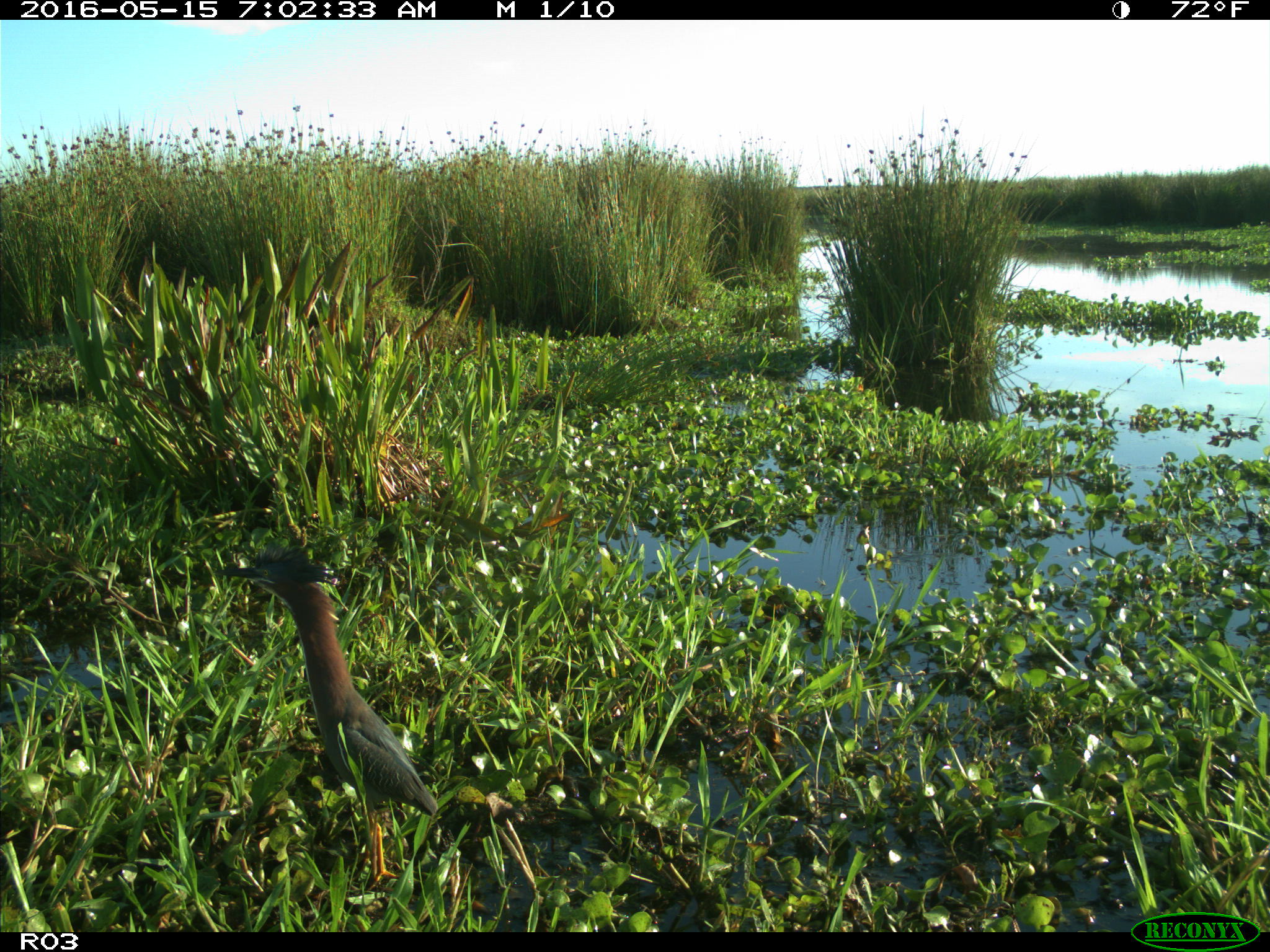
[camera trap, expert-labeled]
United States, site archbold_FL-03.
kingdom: Animalia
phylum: Chordata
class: Aves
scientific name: Aves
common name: birds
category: unidentified bird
Unidentified bird (birds) (Aves).